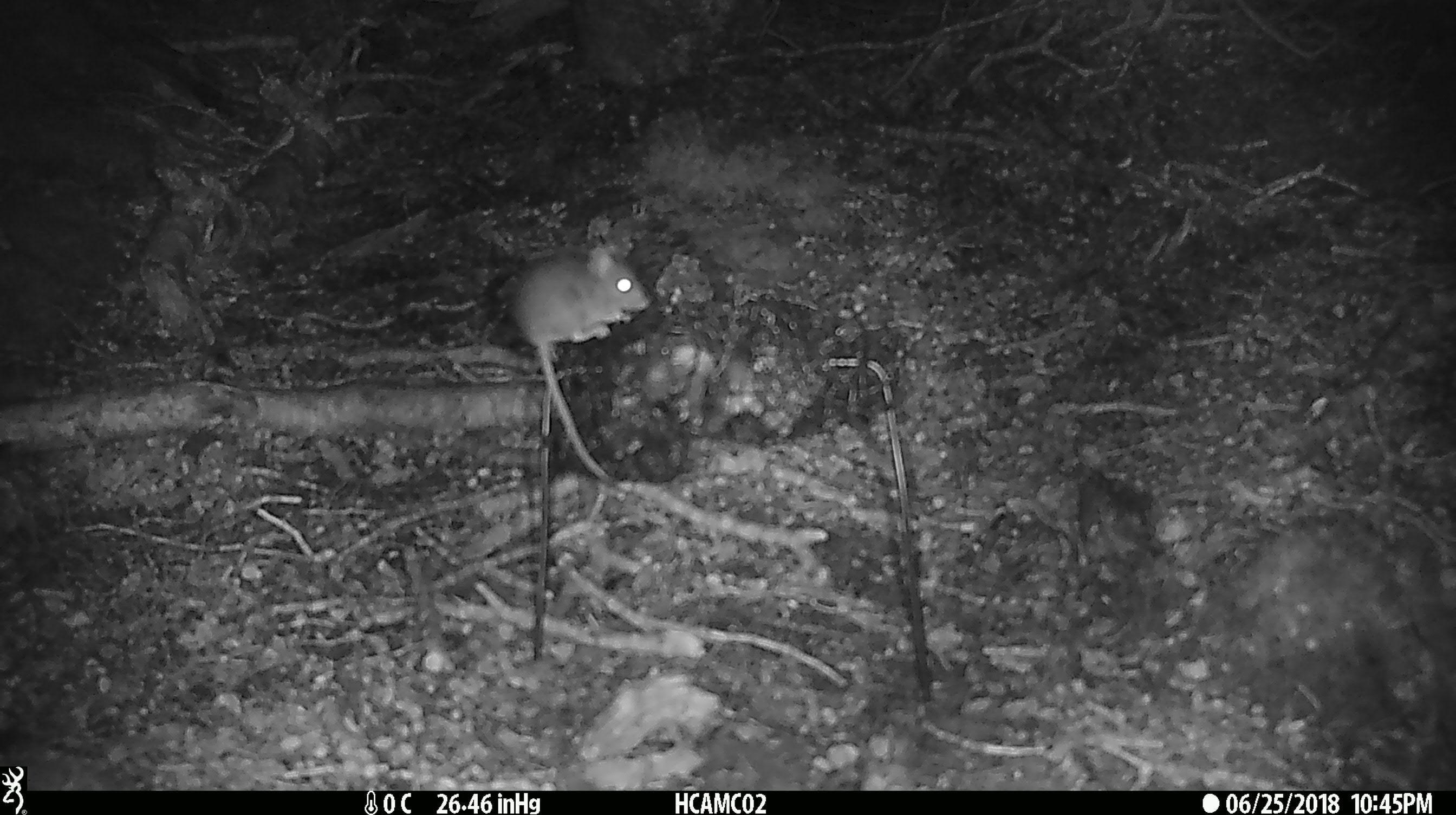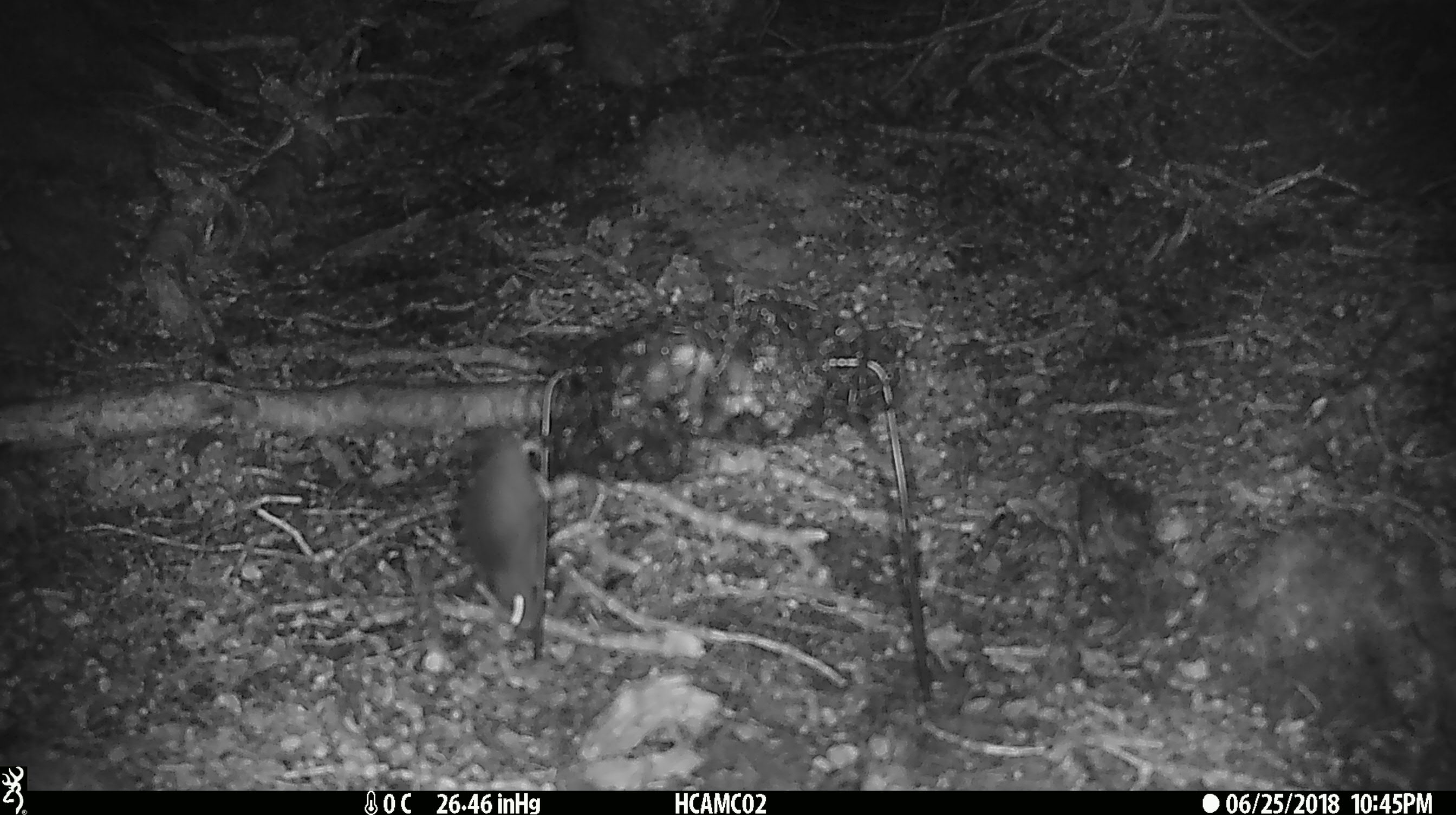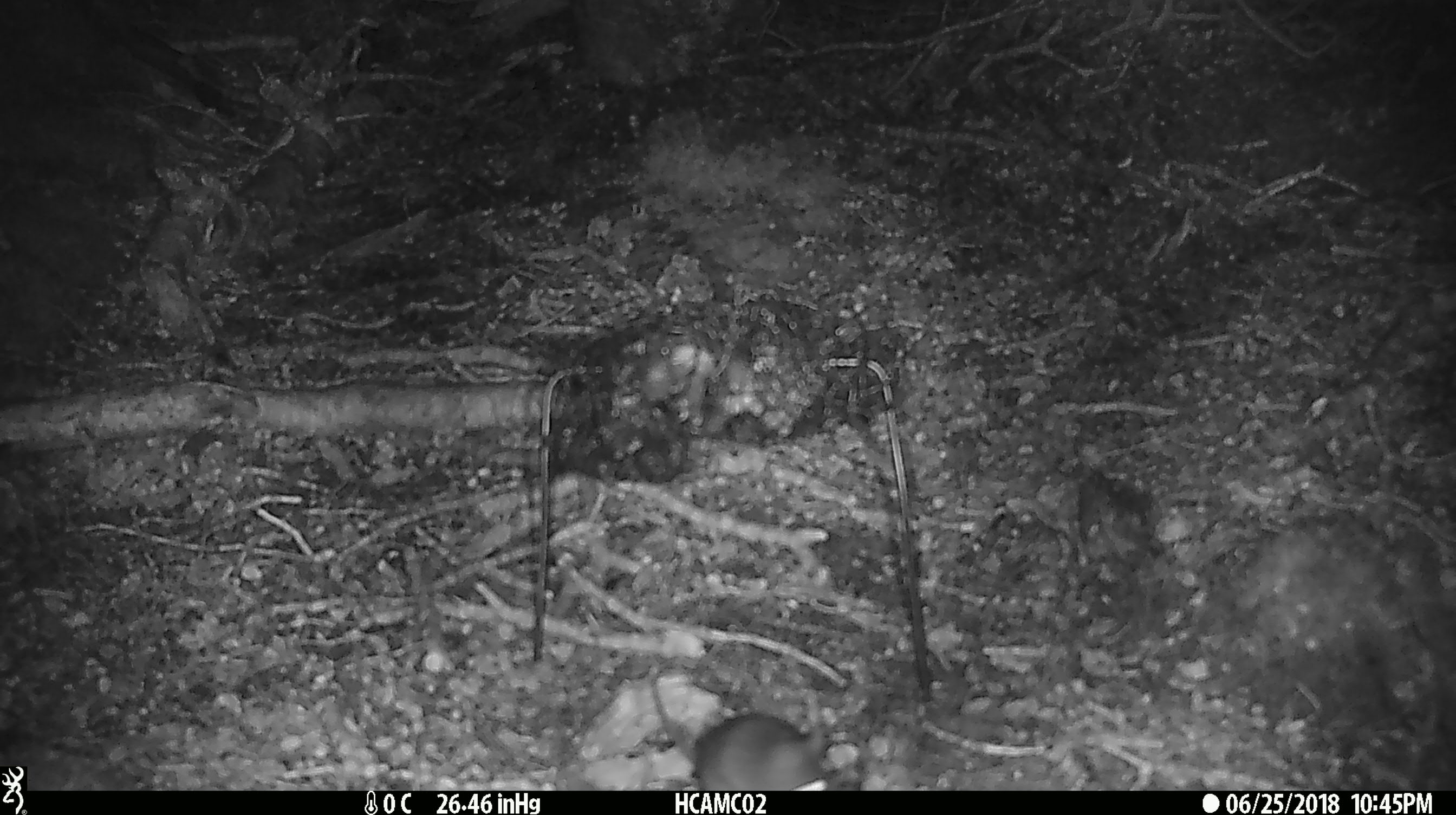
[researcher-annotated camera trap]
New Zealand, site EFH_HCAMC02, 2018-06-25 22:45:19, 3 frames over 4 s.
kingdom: Animalia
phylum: Chordata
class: Mammalia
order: Rodentia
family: Muridae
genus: Mus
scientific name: Mus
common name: mouse